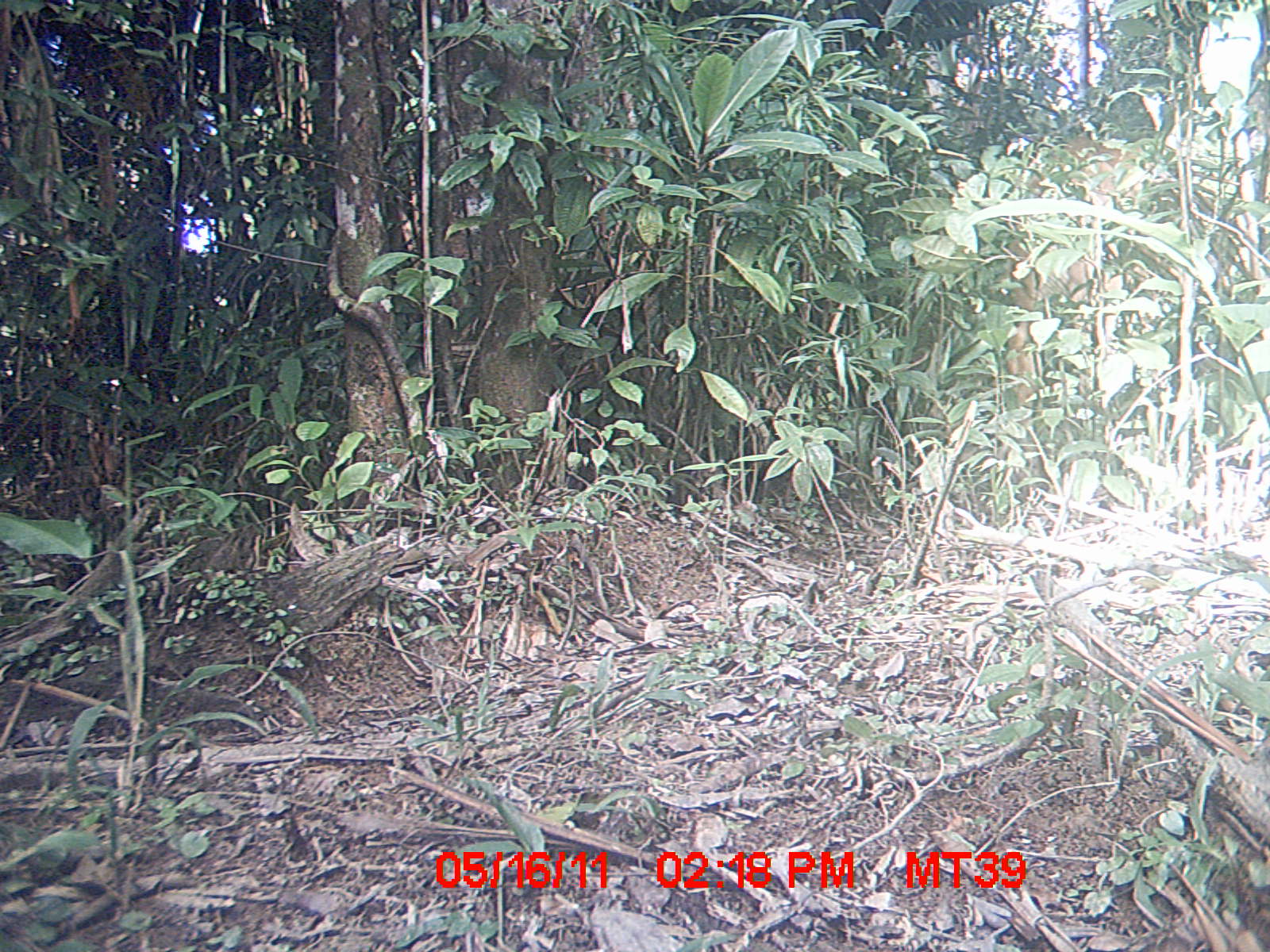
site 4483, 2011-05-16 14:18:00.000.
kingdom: Animalia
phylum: Chordata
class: Mammalia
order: Artiodactyla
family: Bovidae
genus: Bos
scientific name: Bos taurus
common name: domestic cattle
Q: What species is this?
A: Bos taurus (domestic cattle).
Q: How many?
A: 3.